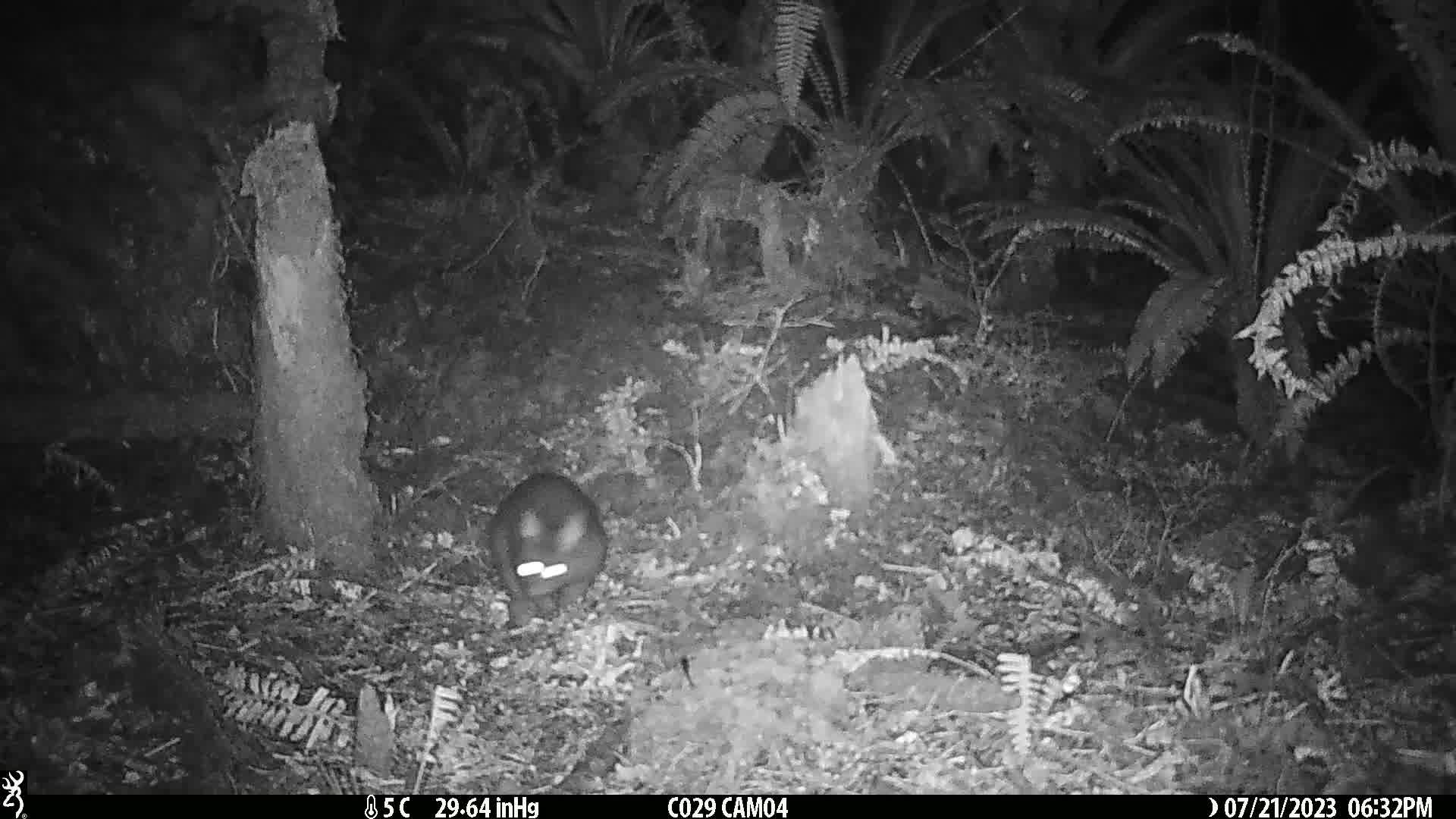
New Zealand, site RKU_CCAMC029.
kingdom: Animalia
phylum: Chordata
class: Mammalia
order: Diprotodontia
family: Phalangeridae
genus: Trichosurus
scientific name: Trichosurus vulpecula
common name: common brushtail possum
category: possum